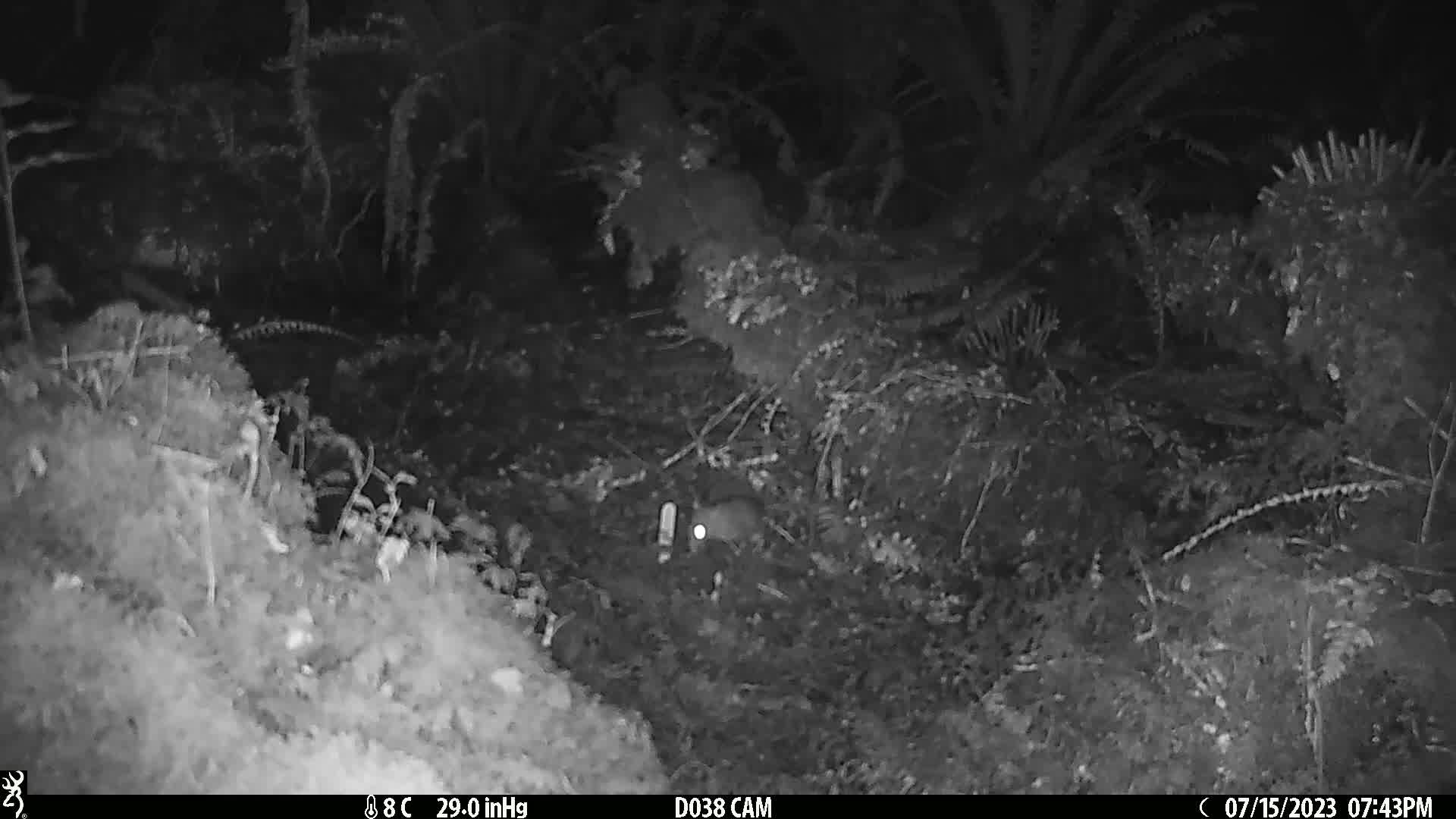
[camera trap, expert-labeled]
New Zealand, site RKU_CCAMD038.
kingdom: Animalia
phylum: Chordata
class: Mammalia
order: Rodentia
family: Muridae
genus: Rattus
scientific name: Rattus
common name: rat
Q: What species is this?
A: Rat (Rattus).